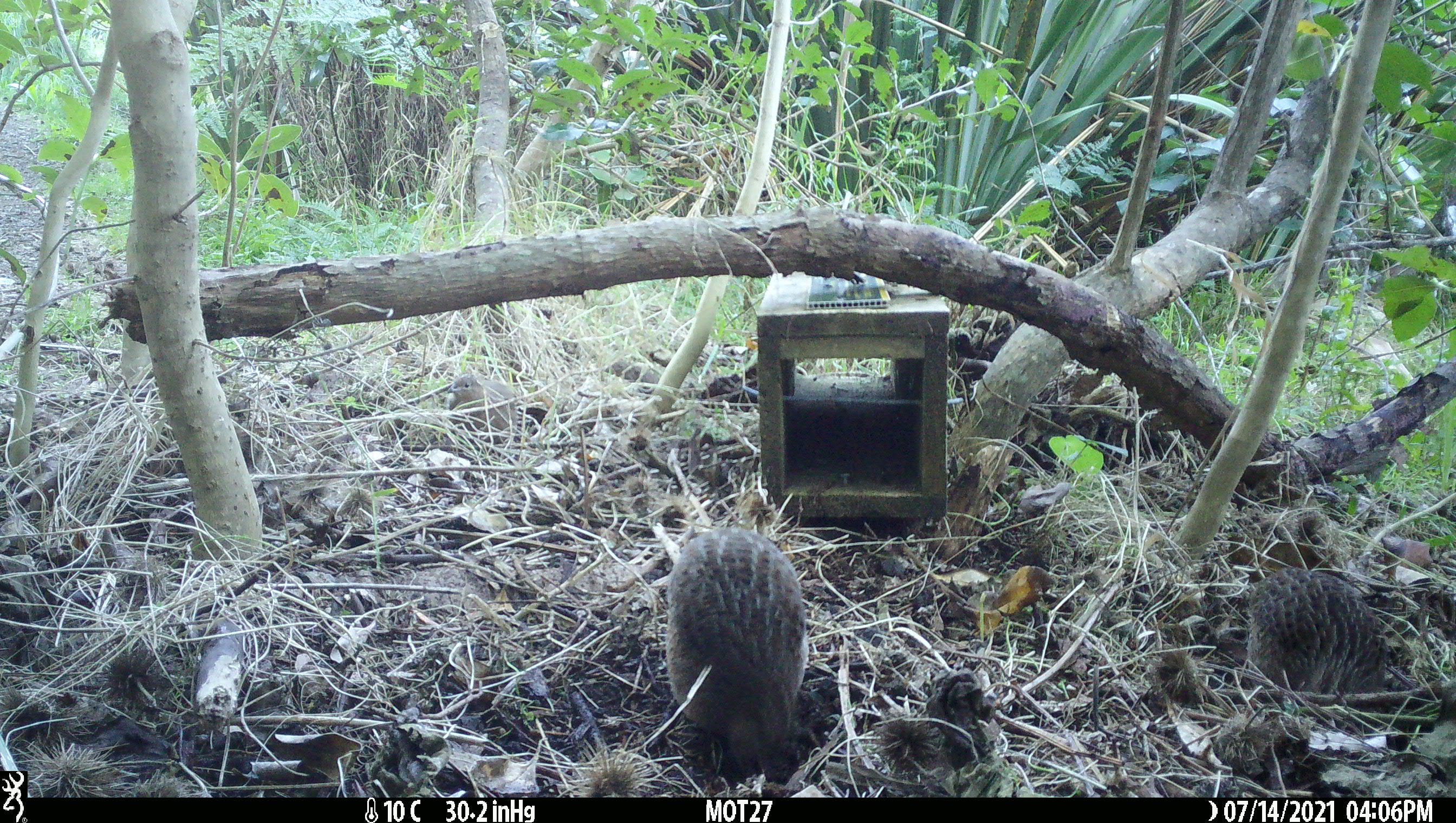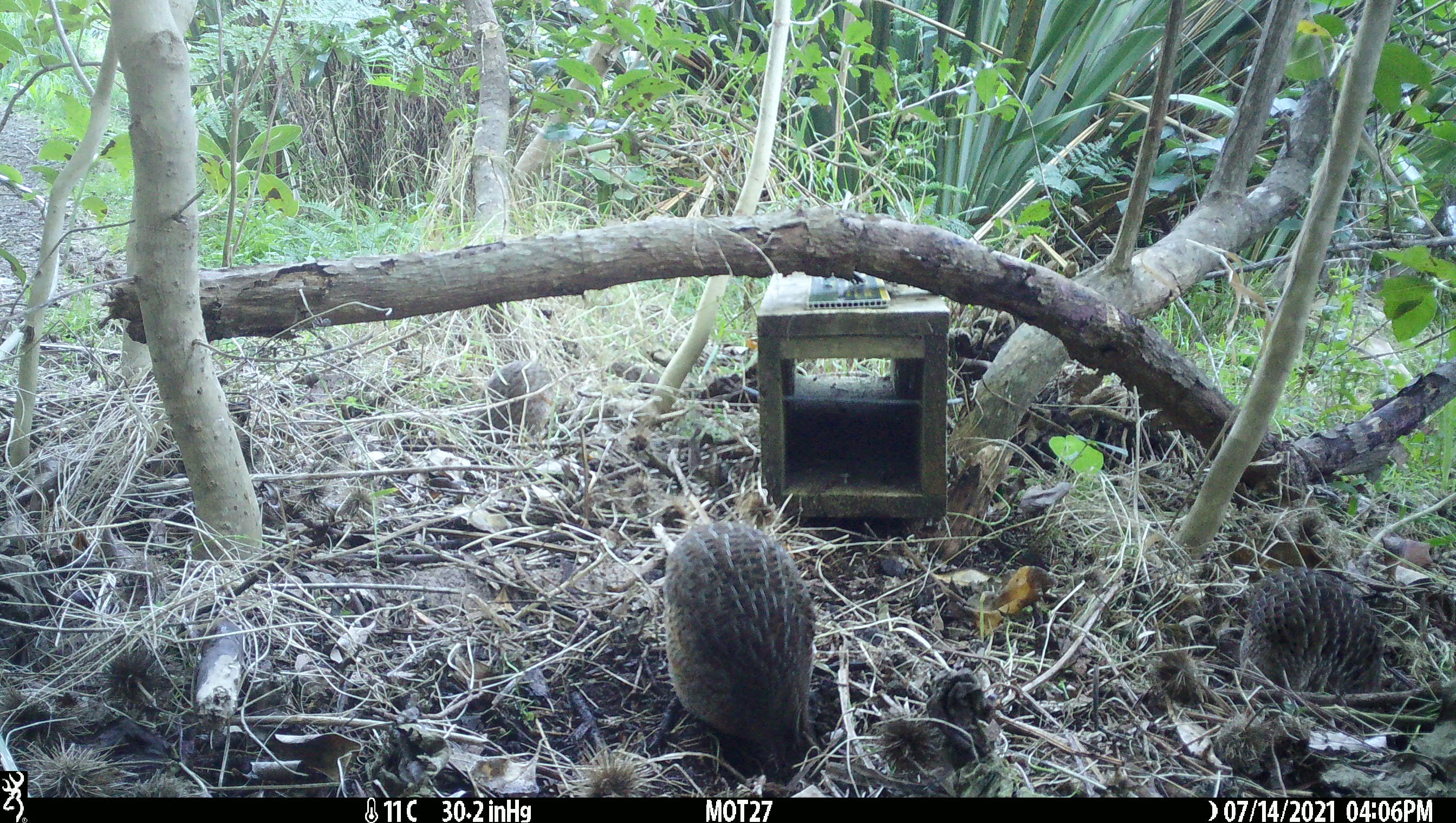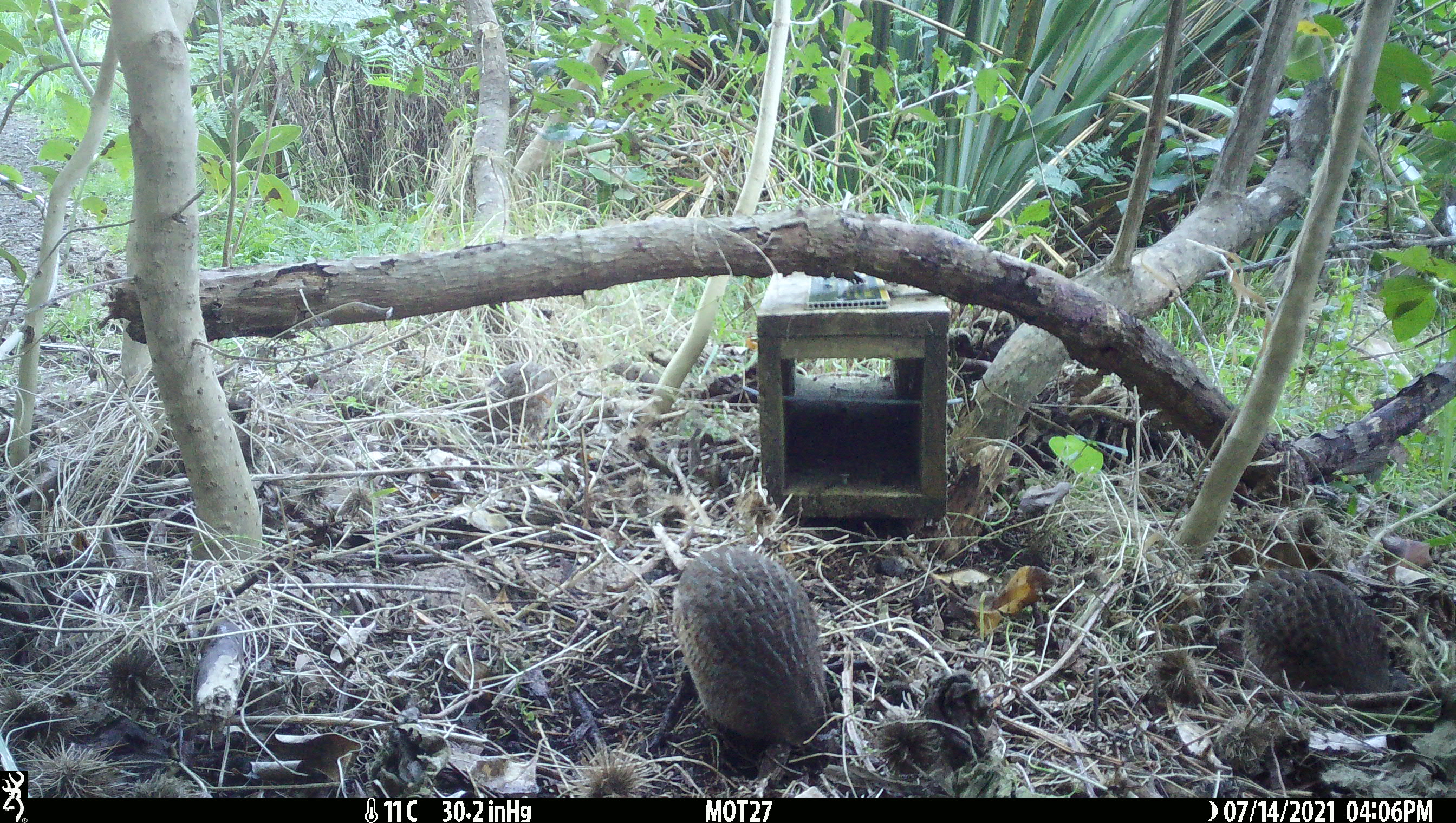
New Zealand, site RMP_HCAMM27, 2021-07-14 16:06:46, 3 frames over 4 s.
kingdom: Animalia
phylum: Chordata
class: Aves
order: Galliformes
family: Phasianidae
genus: Synoicus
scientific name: Synoicus ypsilophorus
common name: brown quail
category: quail brown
Quail brown (brown quail) (Synoicus ypsilophorus).